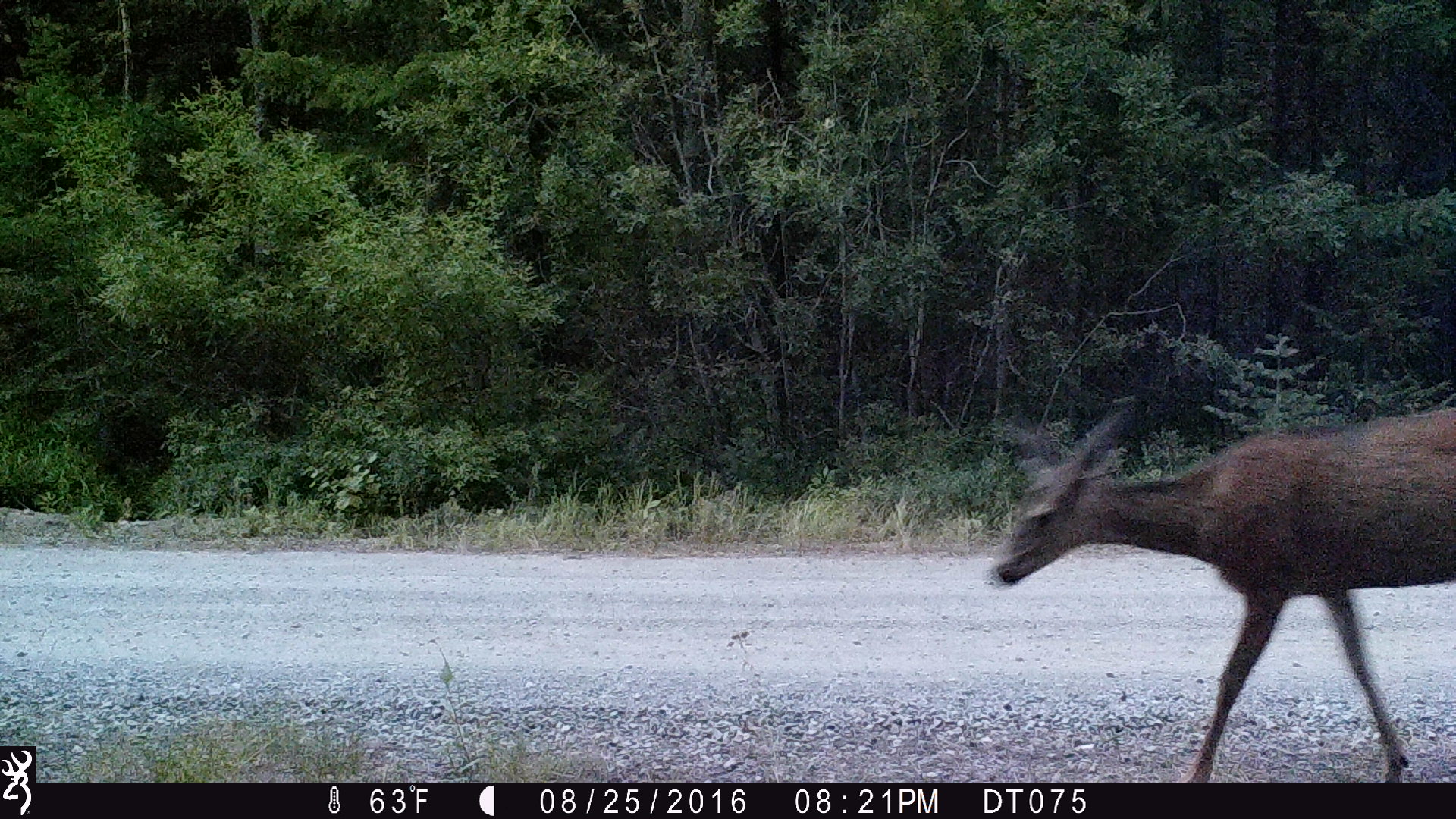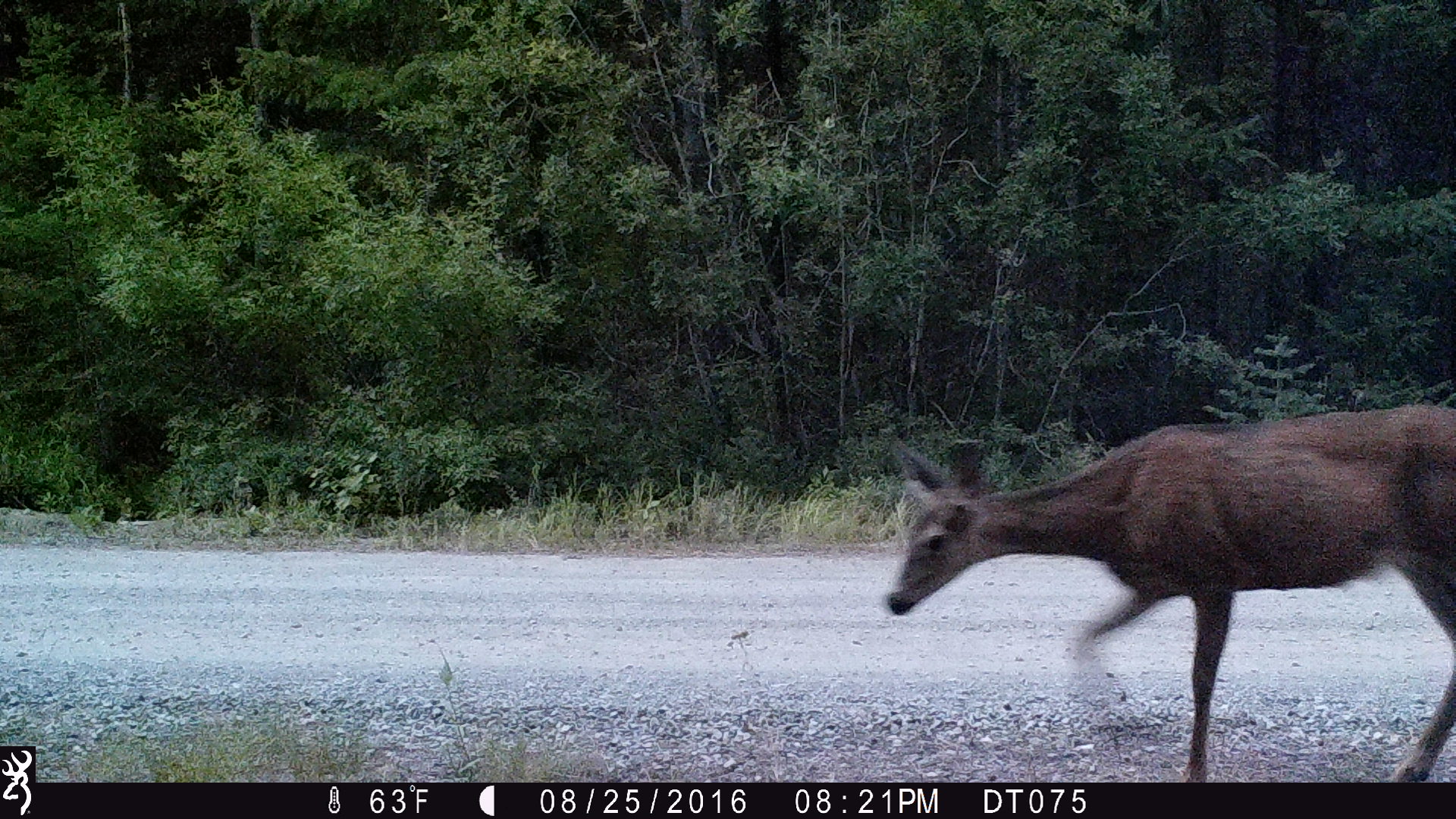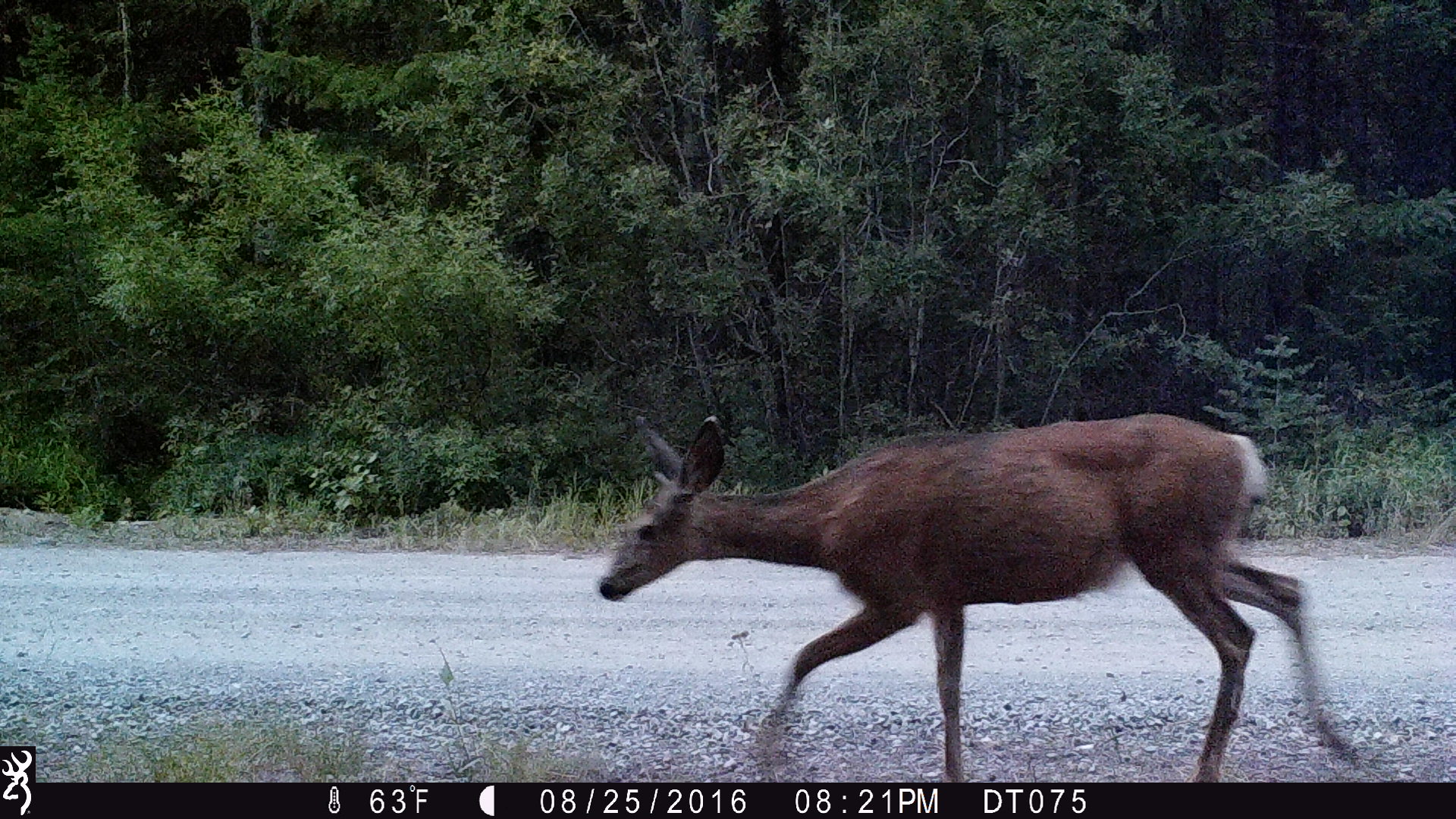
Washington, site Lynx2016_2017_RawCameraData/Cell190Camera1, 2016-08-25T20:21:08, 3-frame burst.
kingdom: Animalia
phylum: Chordata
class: Mammalia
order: Artiodactyla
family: Cervidae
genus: Odocoileus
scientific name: Odocoileus hemionus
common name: mule deer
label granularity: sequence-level